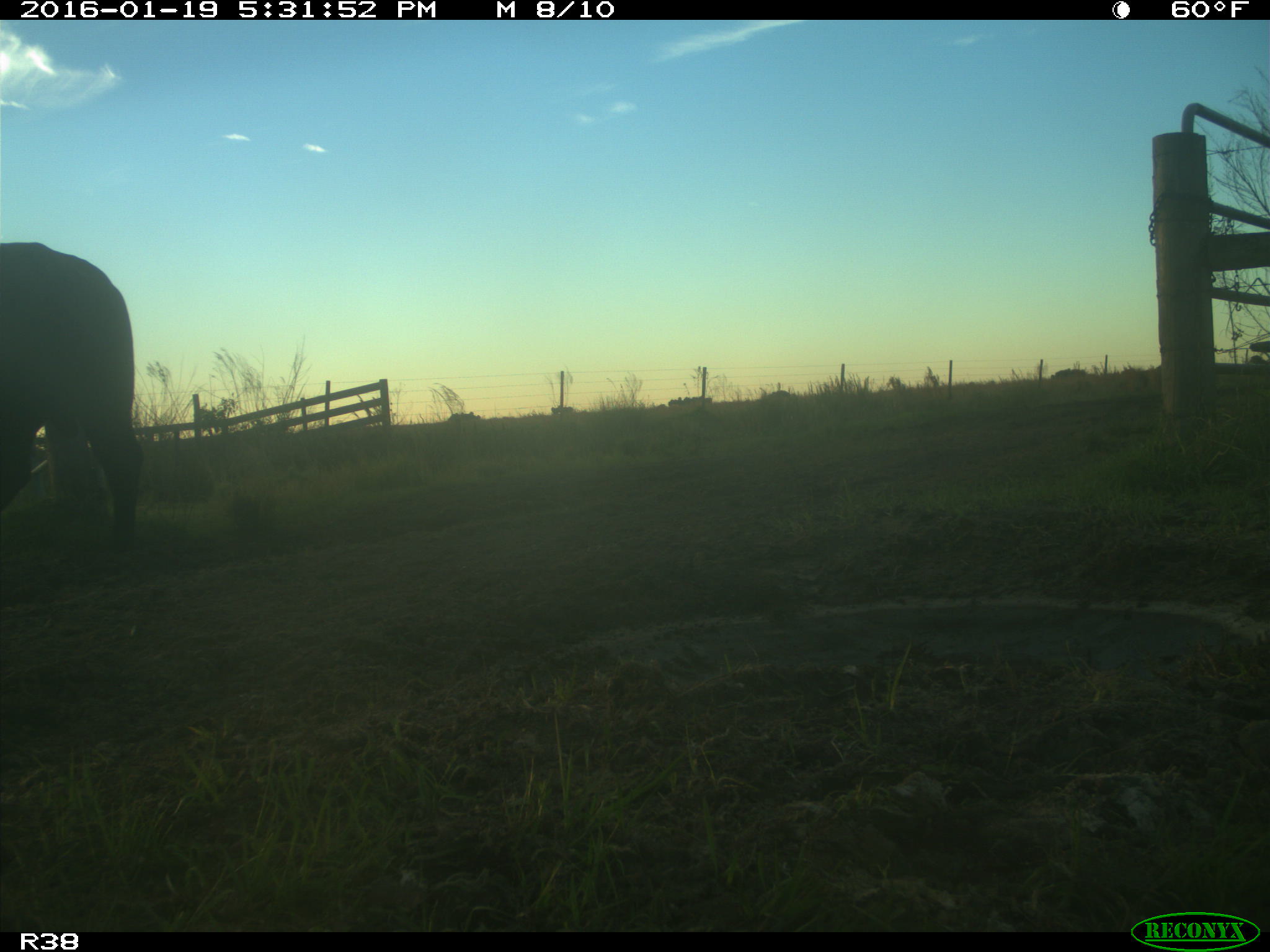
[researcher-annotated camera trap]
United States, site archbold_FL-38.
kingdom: Animalia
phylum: Chordata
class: Mammalia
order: Artiodactyla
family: Bovidae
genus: Bos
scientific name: Bos taurus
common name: domestic cow